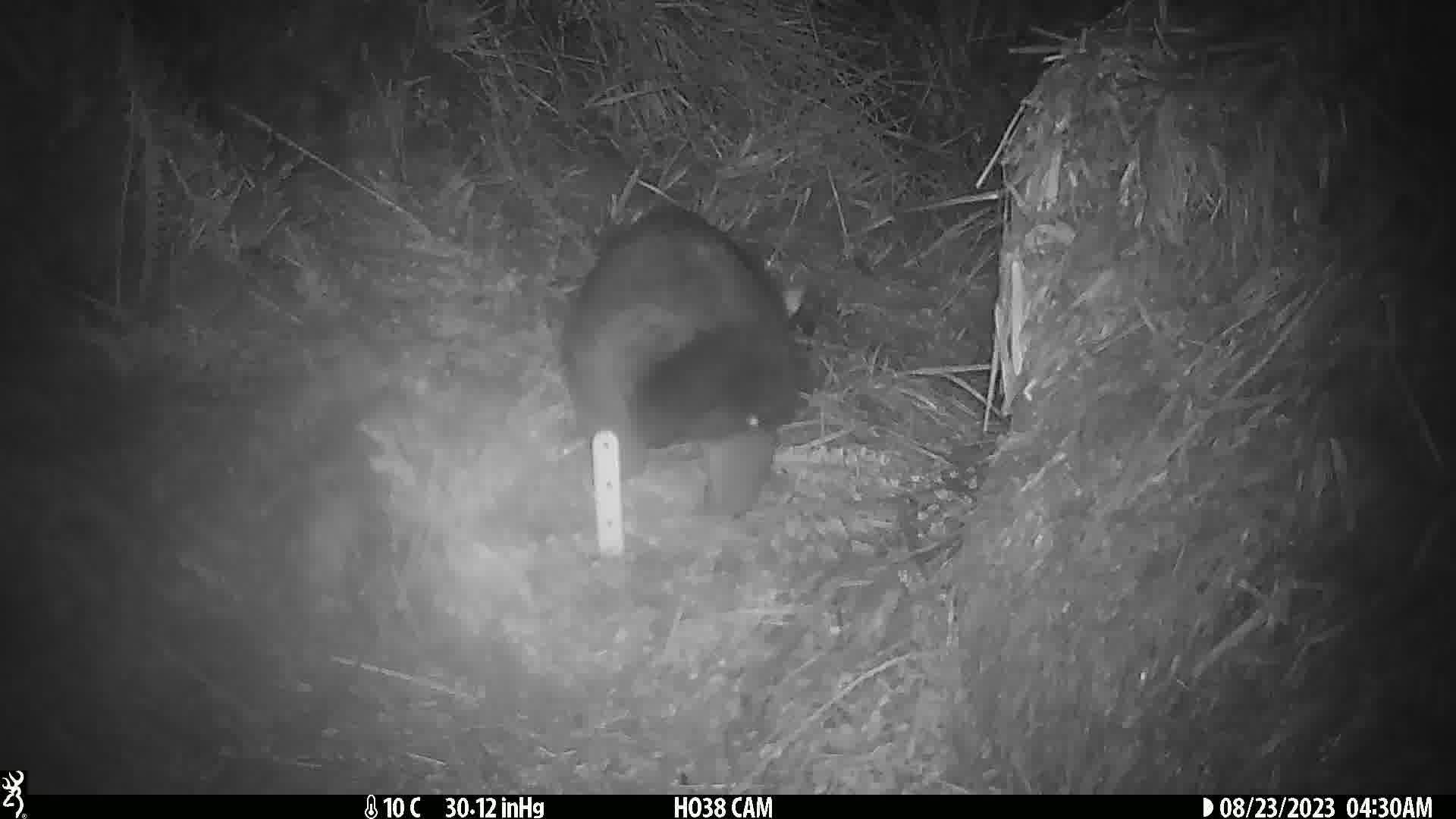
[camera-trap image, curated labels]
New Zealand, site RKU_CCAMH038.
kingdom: Animalia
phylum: Chordata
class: Mammalia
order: Diprotodontia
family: Phalangeridae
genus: Trichosurus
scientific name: Trichosurus vulpecula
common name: common brushtail possum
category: possum